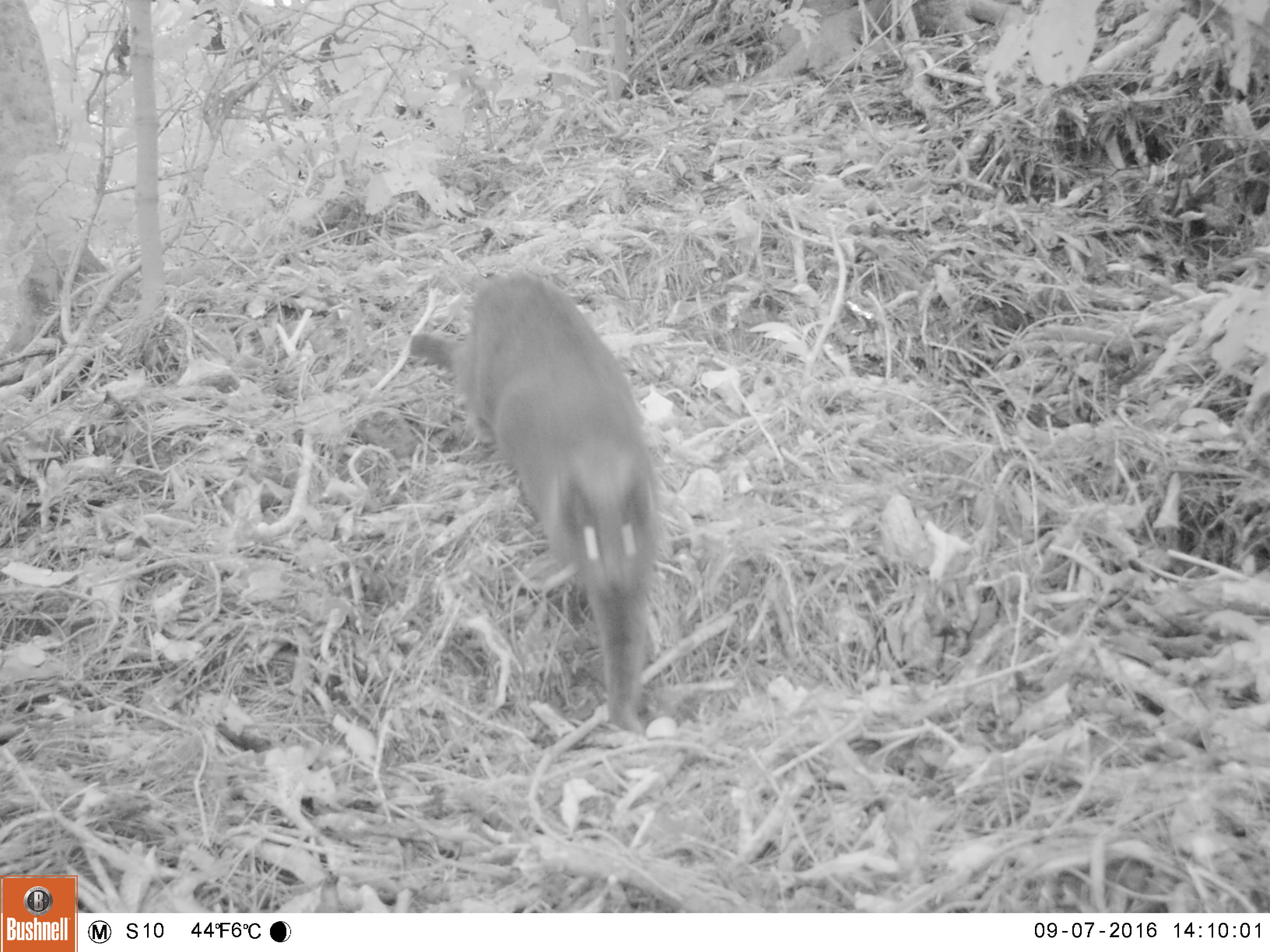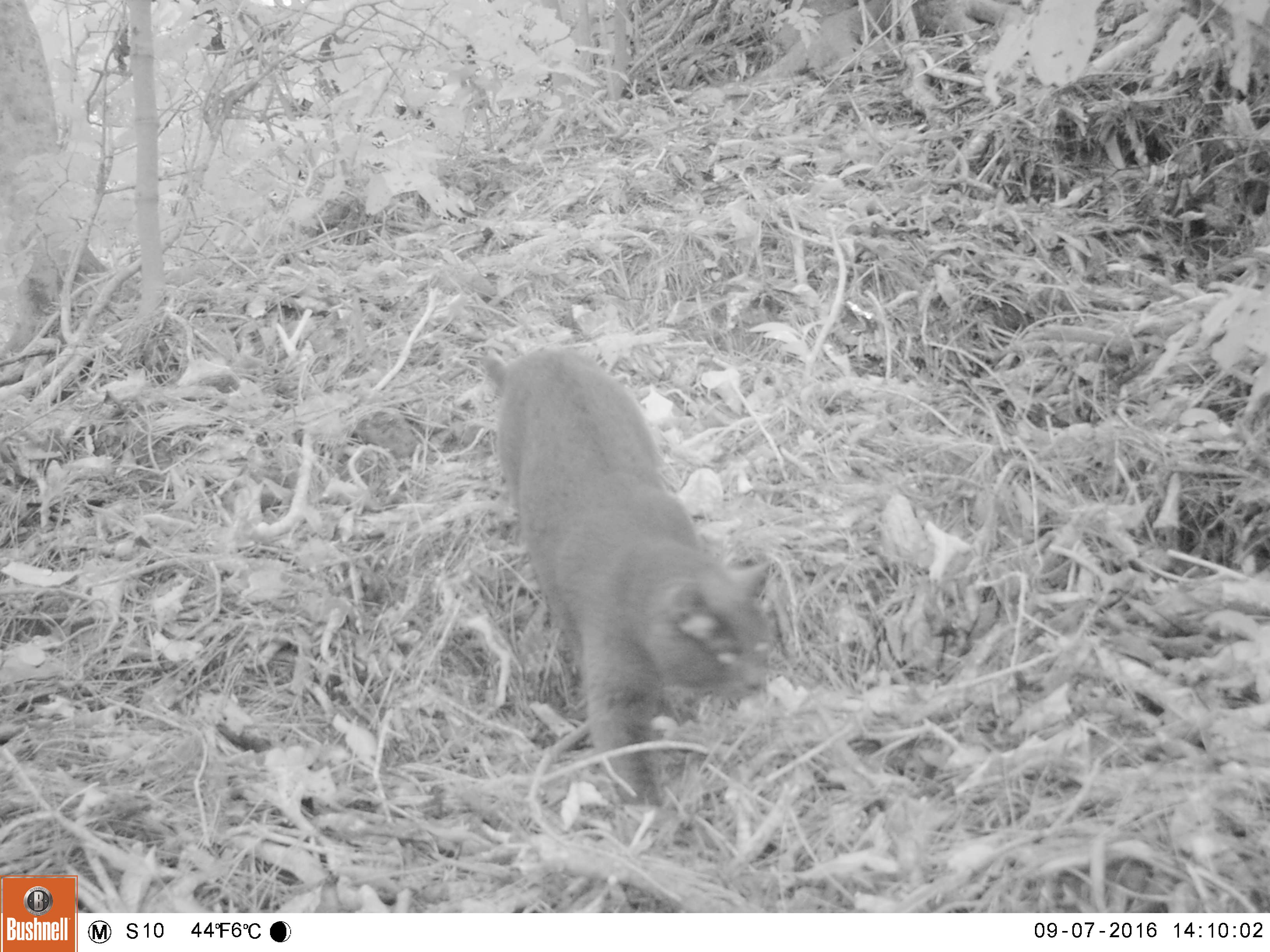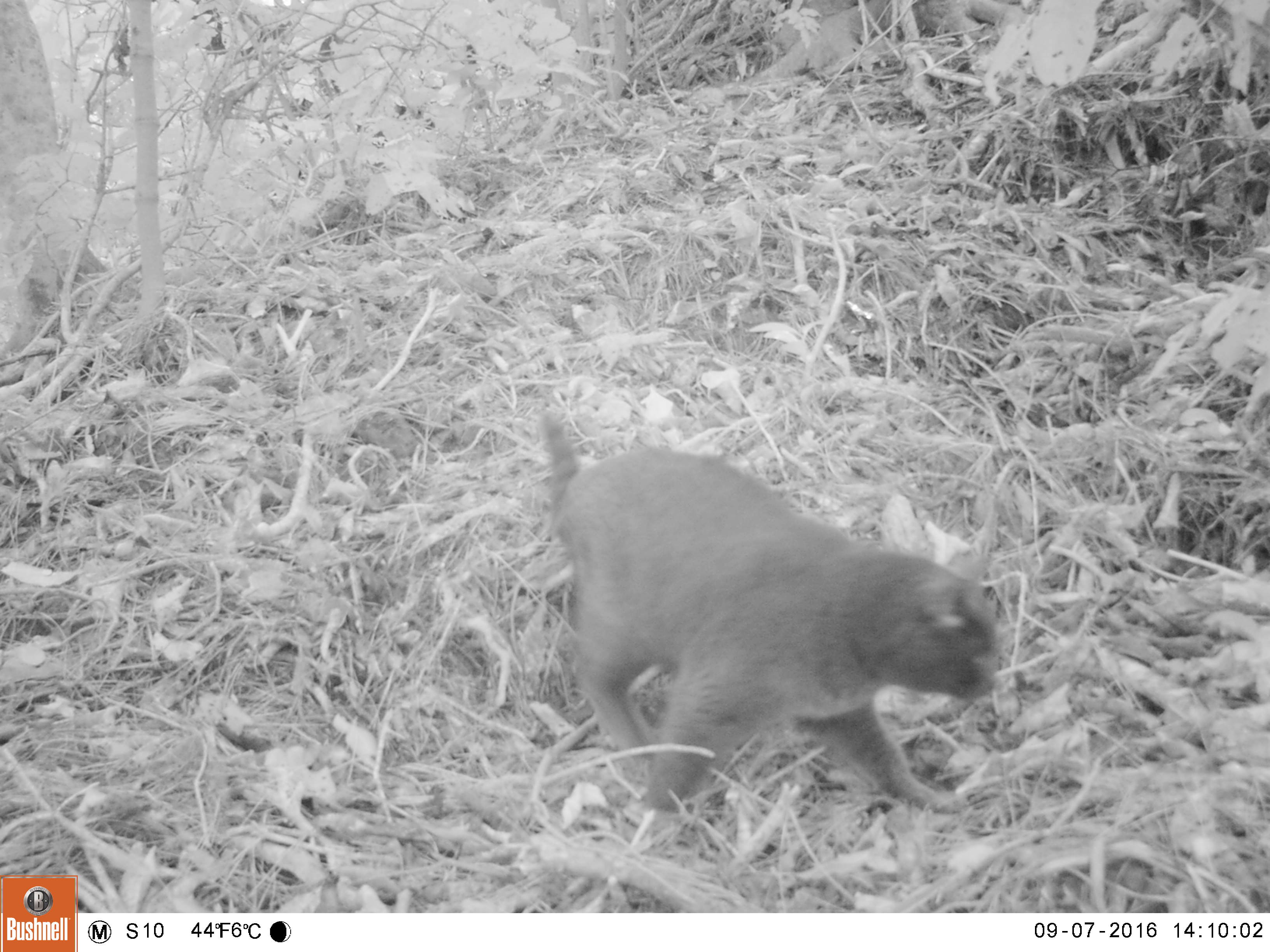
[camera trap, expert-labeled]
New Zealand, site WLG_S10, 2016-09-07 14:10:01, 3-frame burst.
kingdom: Animalia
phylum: Chordata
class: Mammalia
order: Carnivora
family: Felidae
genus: Felis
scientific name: Felis catus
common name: domestic cat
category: cat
Cat (domestic cat) (Felis catus).